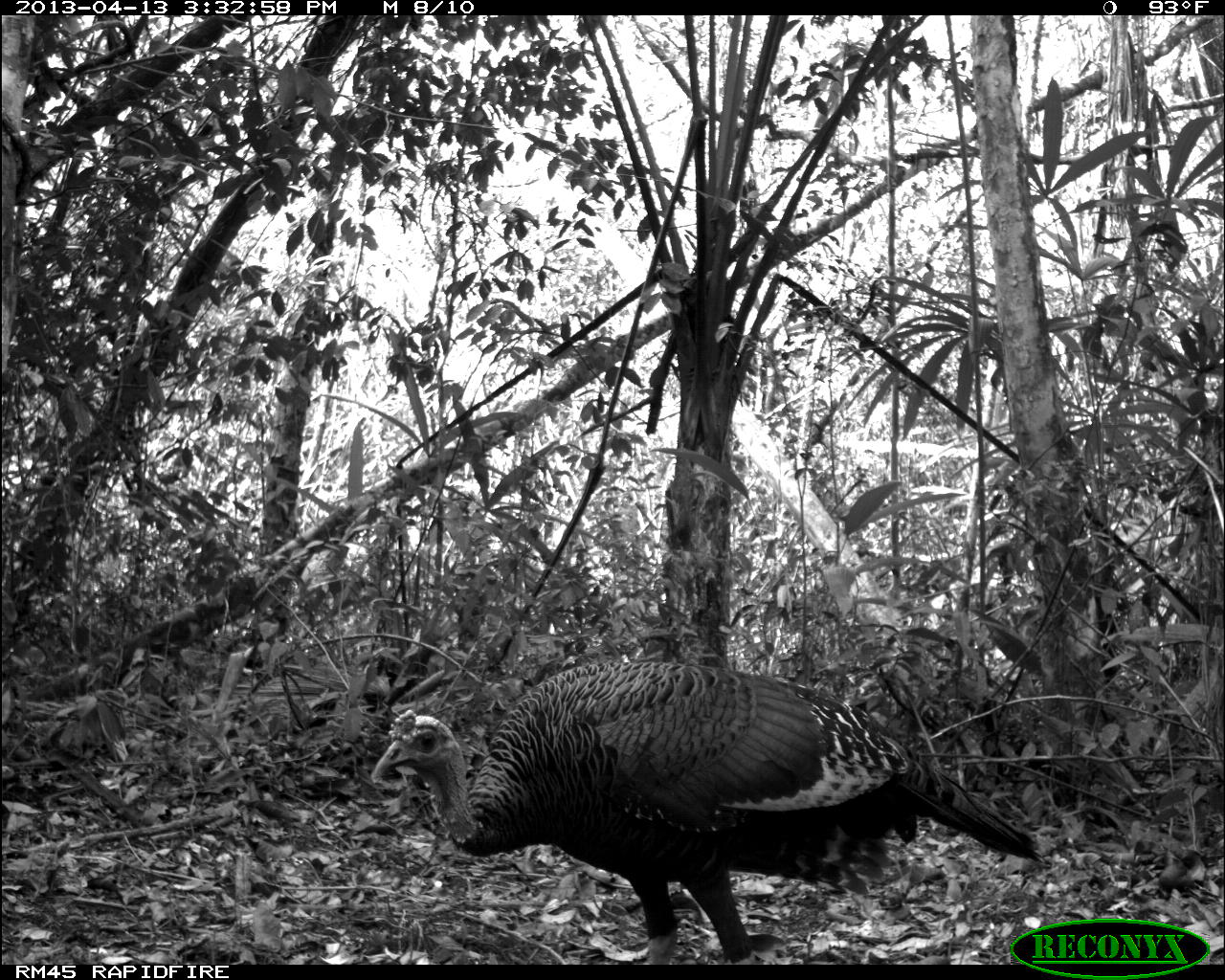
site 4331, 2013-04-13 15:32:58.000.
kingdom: Animalia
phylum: Chordata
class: Aves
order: Galliformes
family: Phasianidae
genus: Meleagris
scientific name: Meleagris ocellata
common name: ocellated turkey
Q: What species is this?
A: Meleagris ocellata (ocellated turkey).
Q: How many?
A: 1.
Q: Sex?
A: Male.